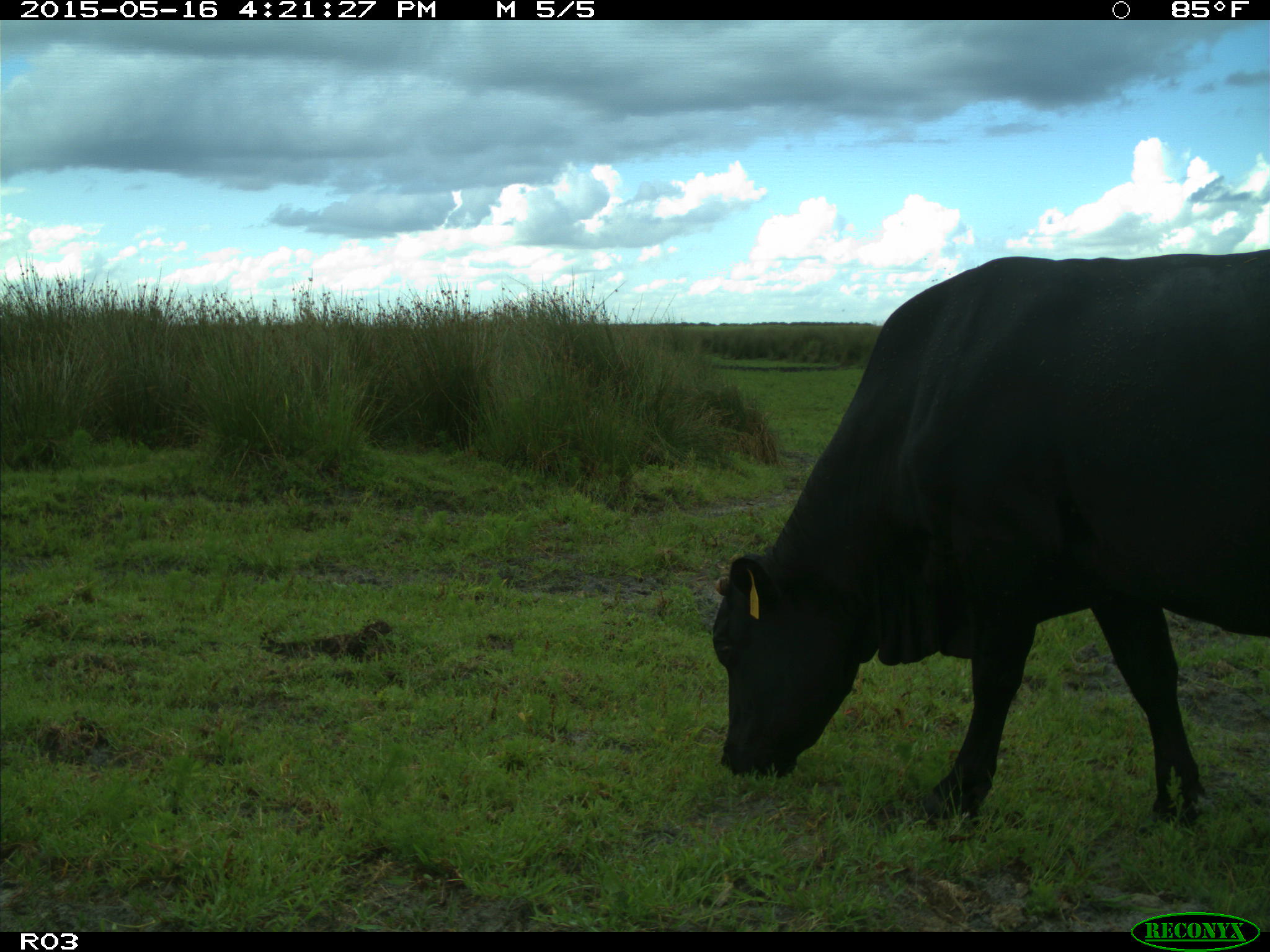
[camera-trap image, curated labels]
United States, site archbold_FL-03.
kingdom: Animalia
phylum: Chordata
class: Mammalia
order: Artiodactyla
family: Bovidae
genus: Bos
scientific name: Bos taurus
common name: domestic cow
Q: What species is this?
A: Bos taurus (domestic cow).